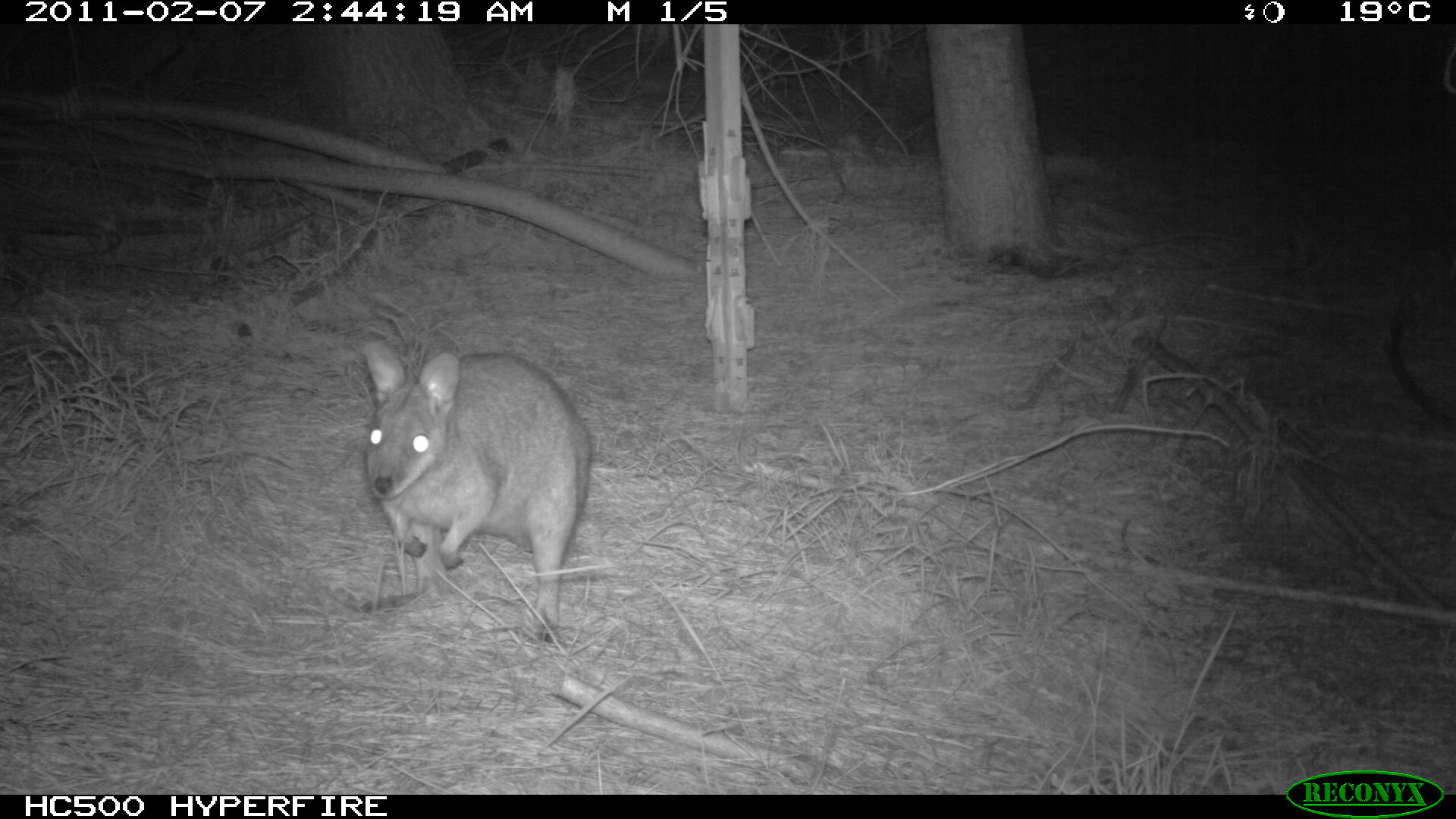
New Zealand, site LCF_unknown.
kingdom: Animalia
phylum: Chordata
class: Mammalia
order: Diprotodontia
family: Macropodidae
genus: Notamacropus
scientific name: Notamacropus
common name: wallaby